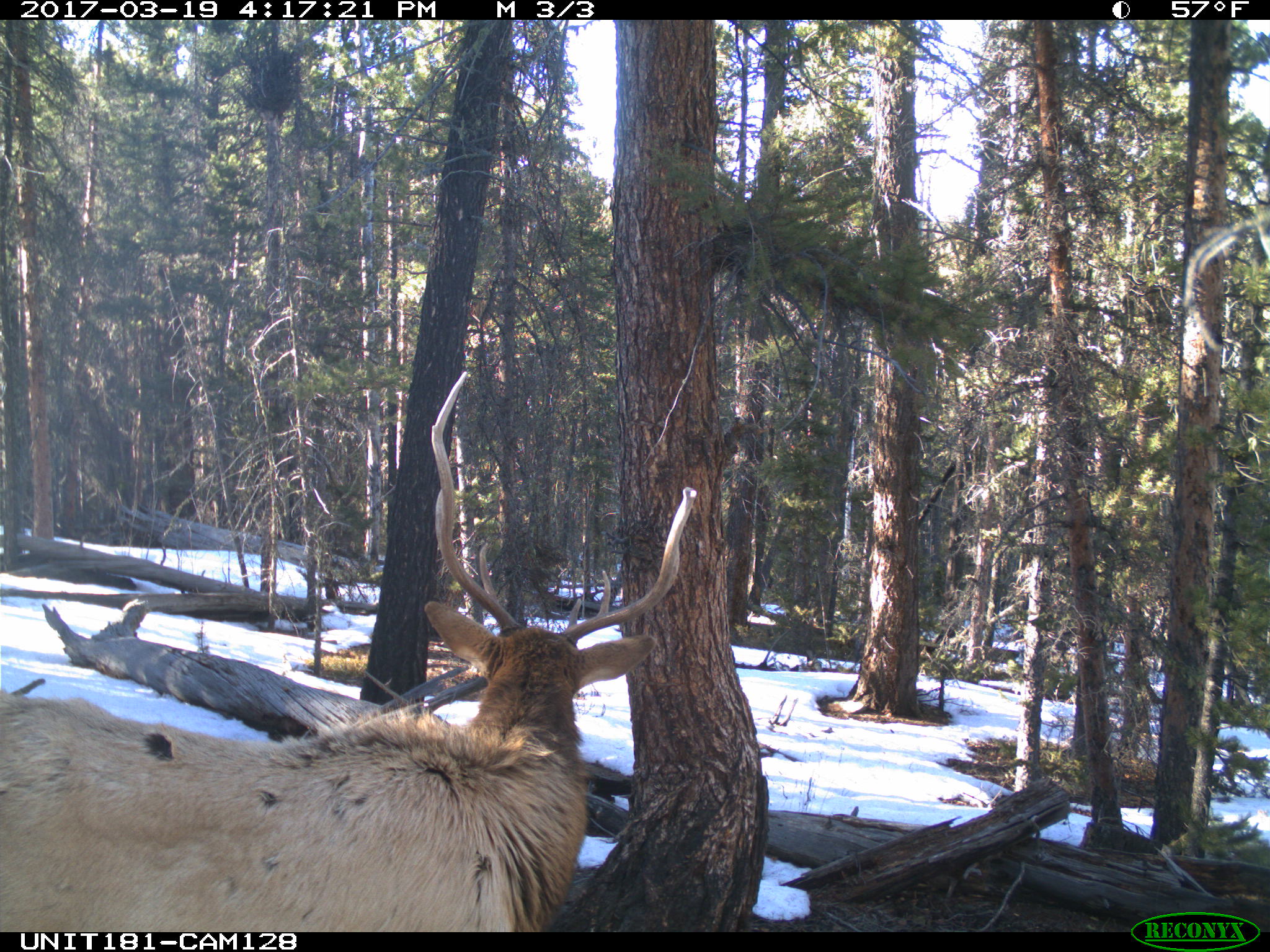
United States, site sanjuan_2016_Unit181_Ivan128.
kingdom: Animalia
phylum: Chordata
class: Mammalia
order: Artiodactyla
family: Cervidae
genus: Cervus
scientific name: Cervus elaphus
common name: red deer